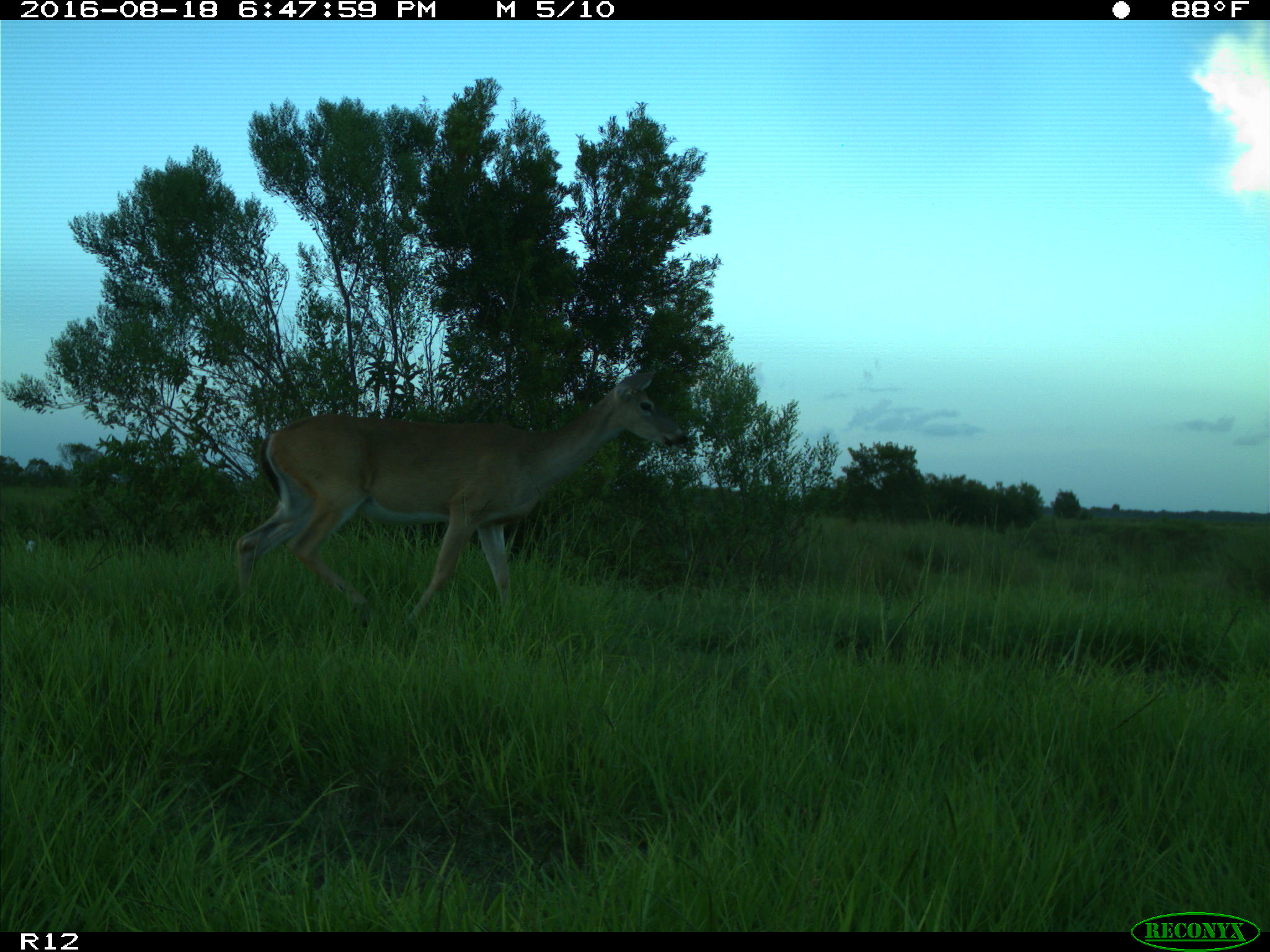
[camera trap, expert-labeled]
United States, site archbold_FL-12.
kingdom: Animalia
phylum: Chordata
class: Mammalia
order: Artiodactyla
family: Cervidae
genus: Odocoileus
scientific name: Odocoileus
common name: deer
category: unidentified deer